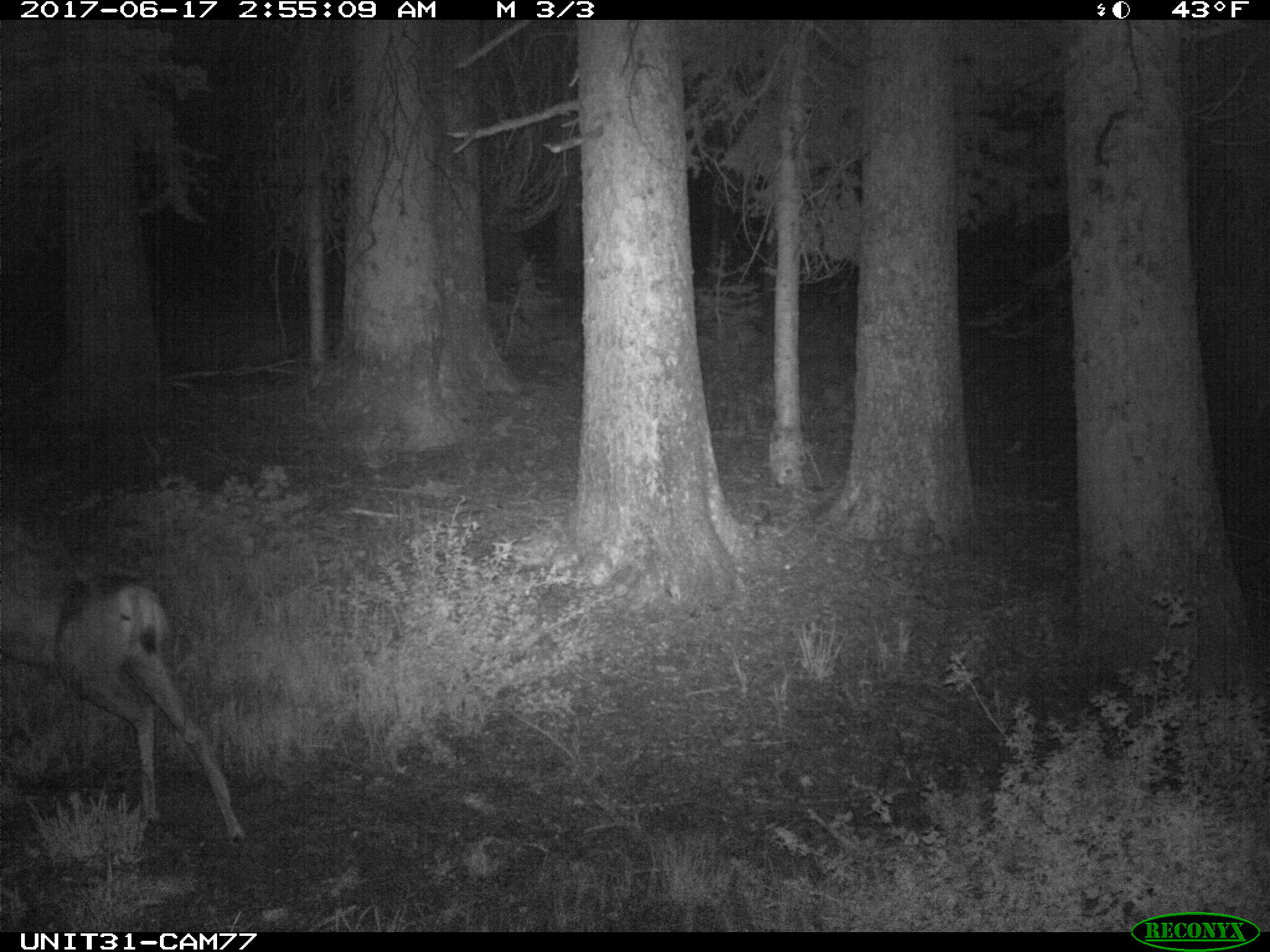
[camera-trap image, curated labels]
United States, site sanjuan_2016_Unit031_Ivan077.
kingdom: Animalia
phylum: Chordata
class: Mammalia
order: Artiodactyla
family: Cervidae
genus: Odocoileus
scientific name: Odocoileus hemionus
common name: mule deer